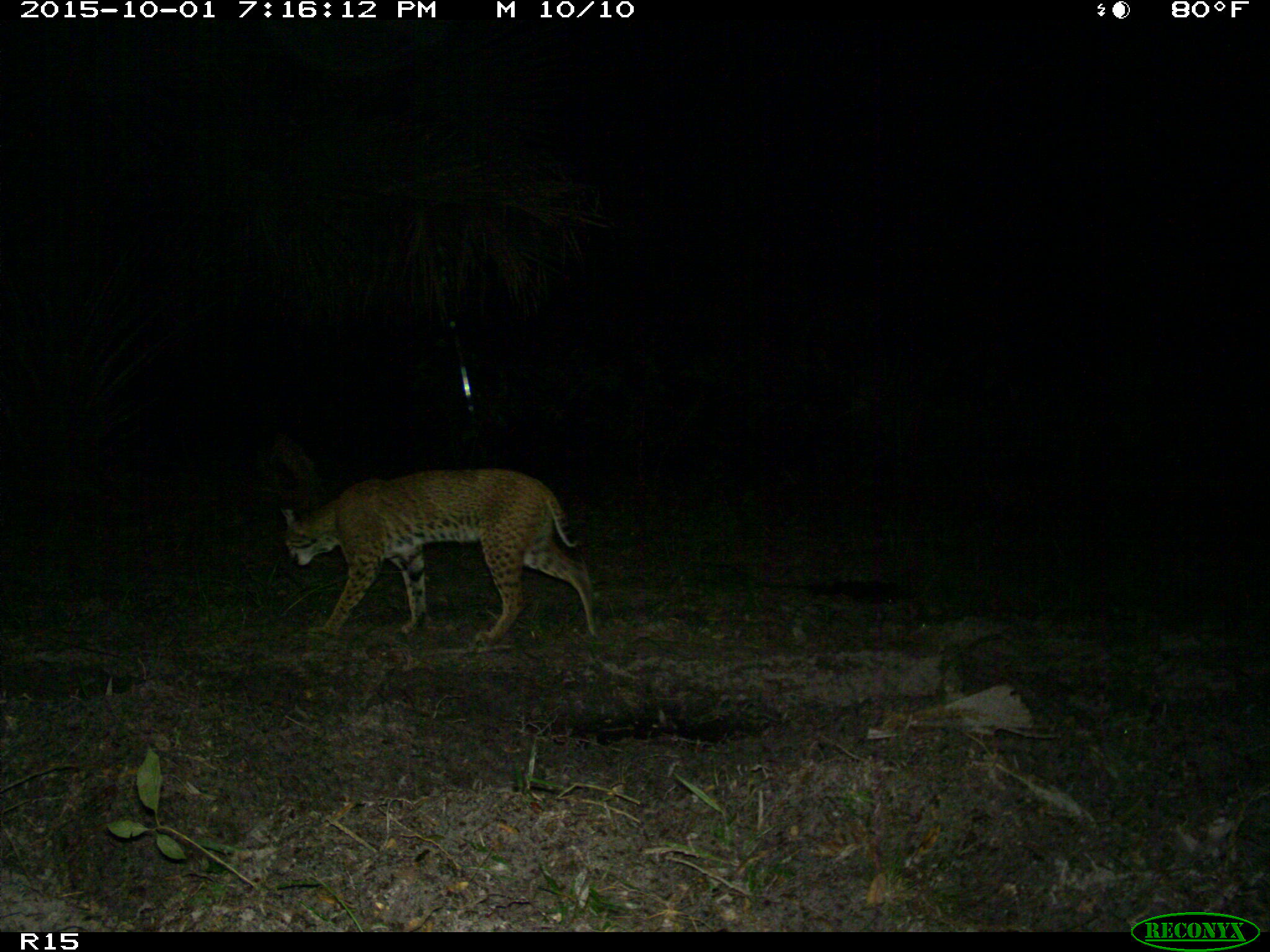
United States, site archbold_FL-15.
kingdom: Animalia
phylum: Chordata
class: Mammalia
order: Carnivora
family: Felidae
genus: Lynx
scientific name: Lynx rufus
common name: bobcat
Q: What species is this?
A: Lynx rufus (bobcat).